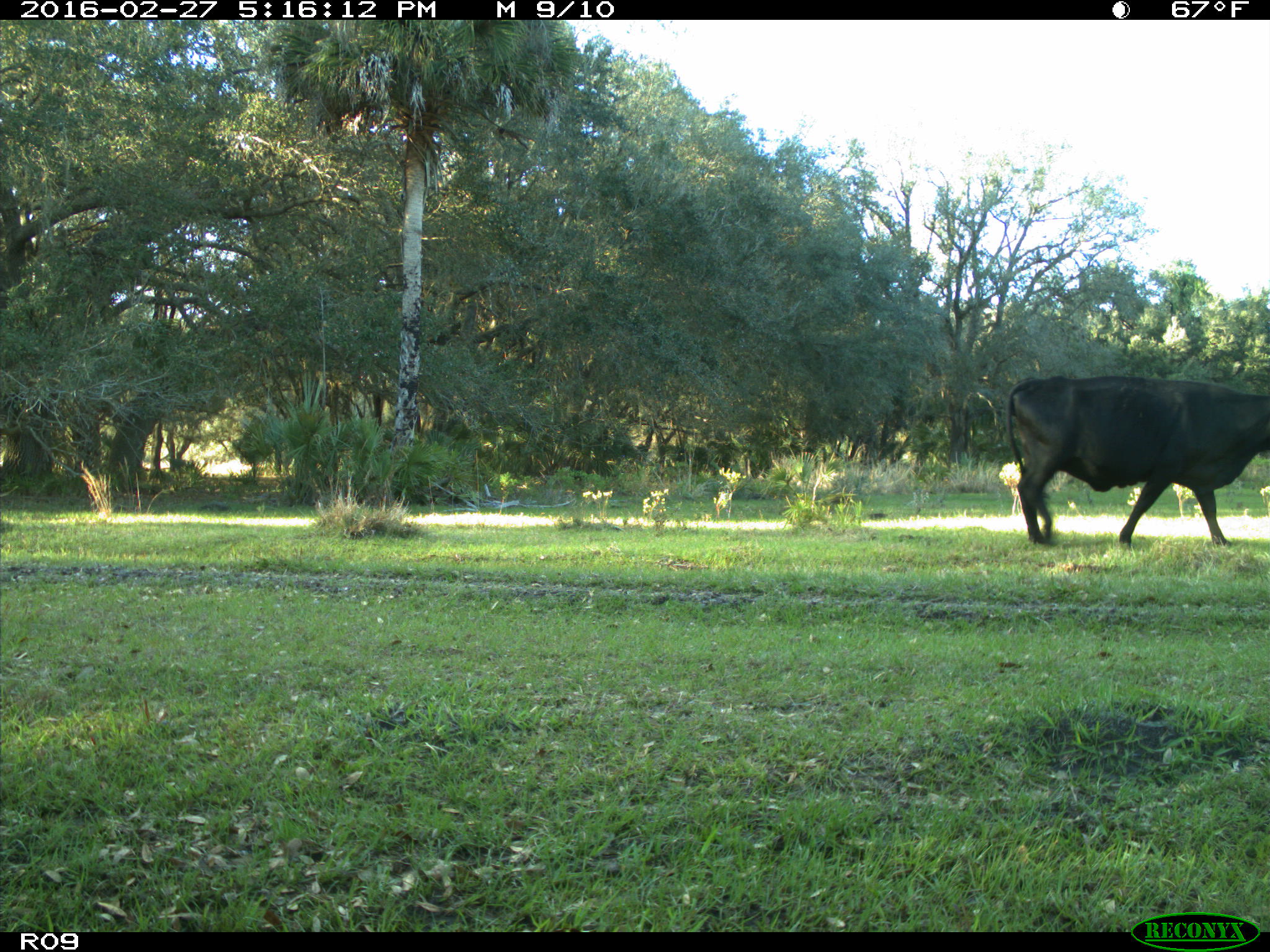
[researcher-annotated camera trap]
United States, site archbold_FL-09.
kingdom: Animalia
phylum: Chordata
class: Mammalia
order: Artiodactyla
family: Bovidae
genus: Bos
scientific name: Bos taurus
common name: domestic cow